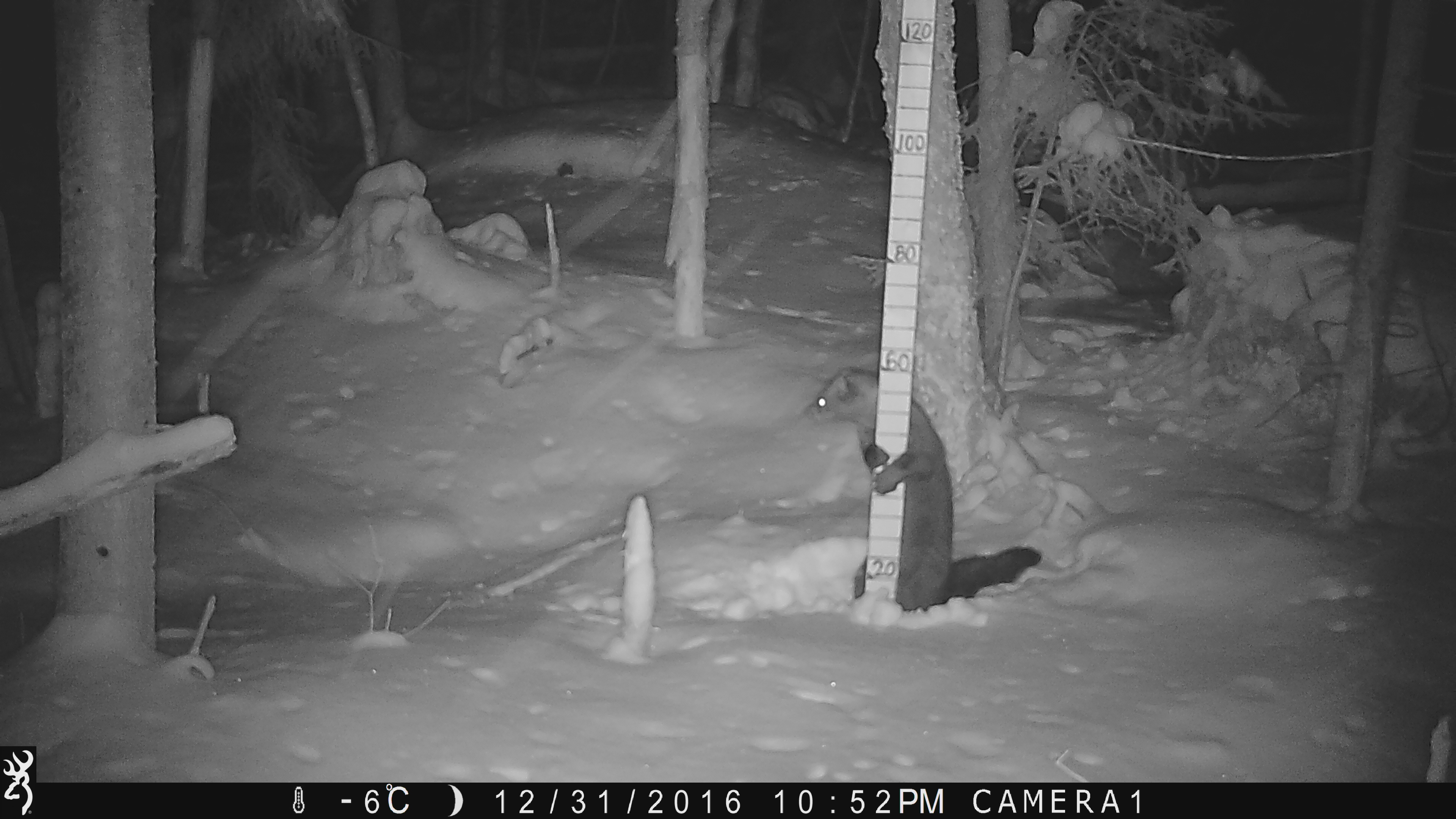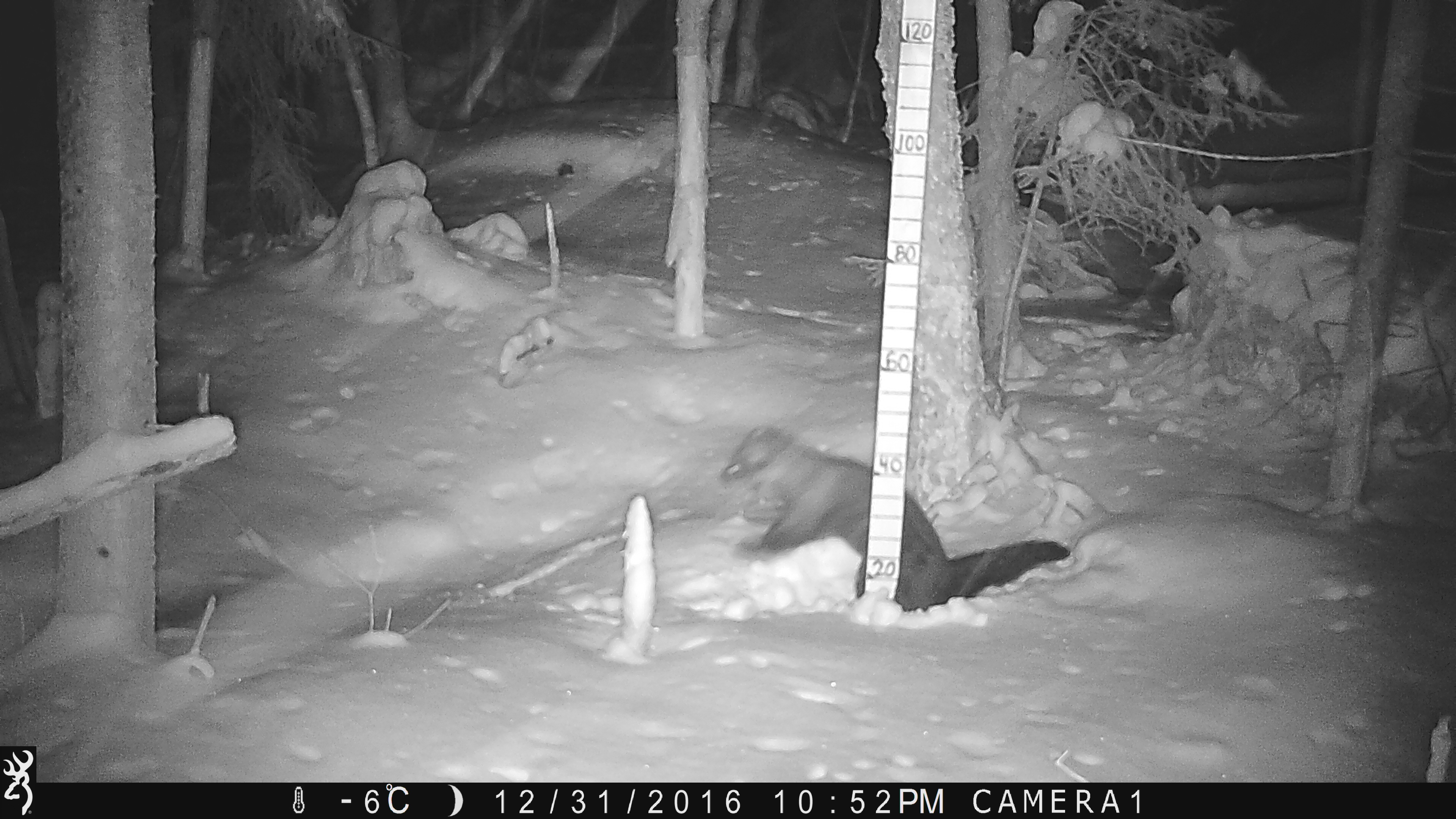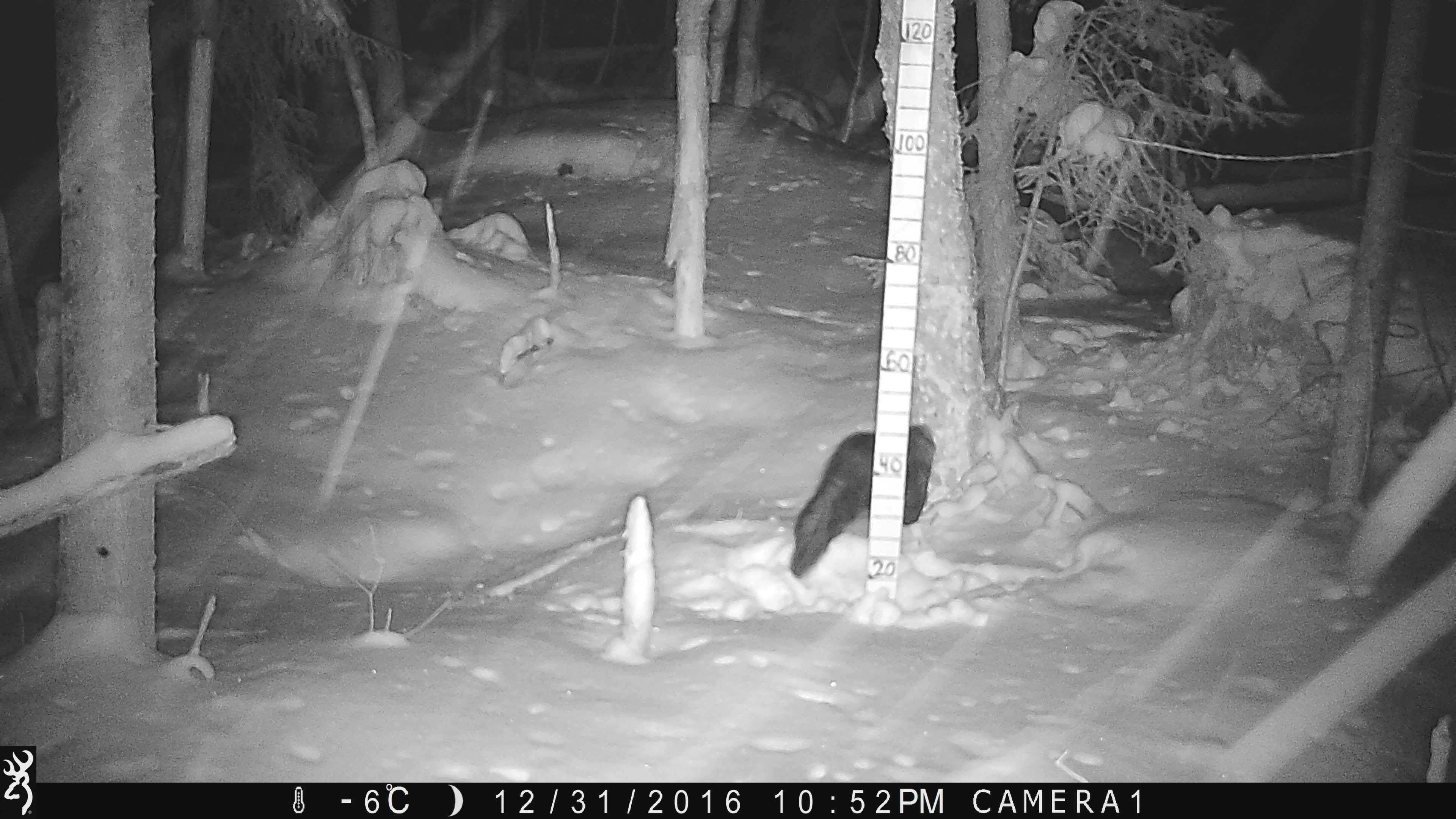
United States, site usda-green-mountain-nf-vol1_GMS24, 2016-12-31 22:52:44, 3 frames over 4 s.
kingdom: Animalia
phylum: Chordata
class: Mammalia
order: Carnivora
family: Mustelidae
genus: Pekania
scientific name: Pekania pennanti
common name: fisher